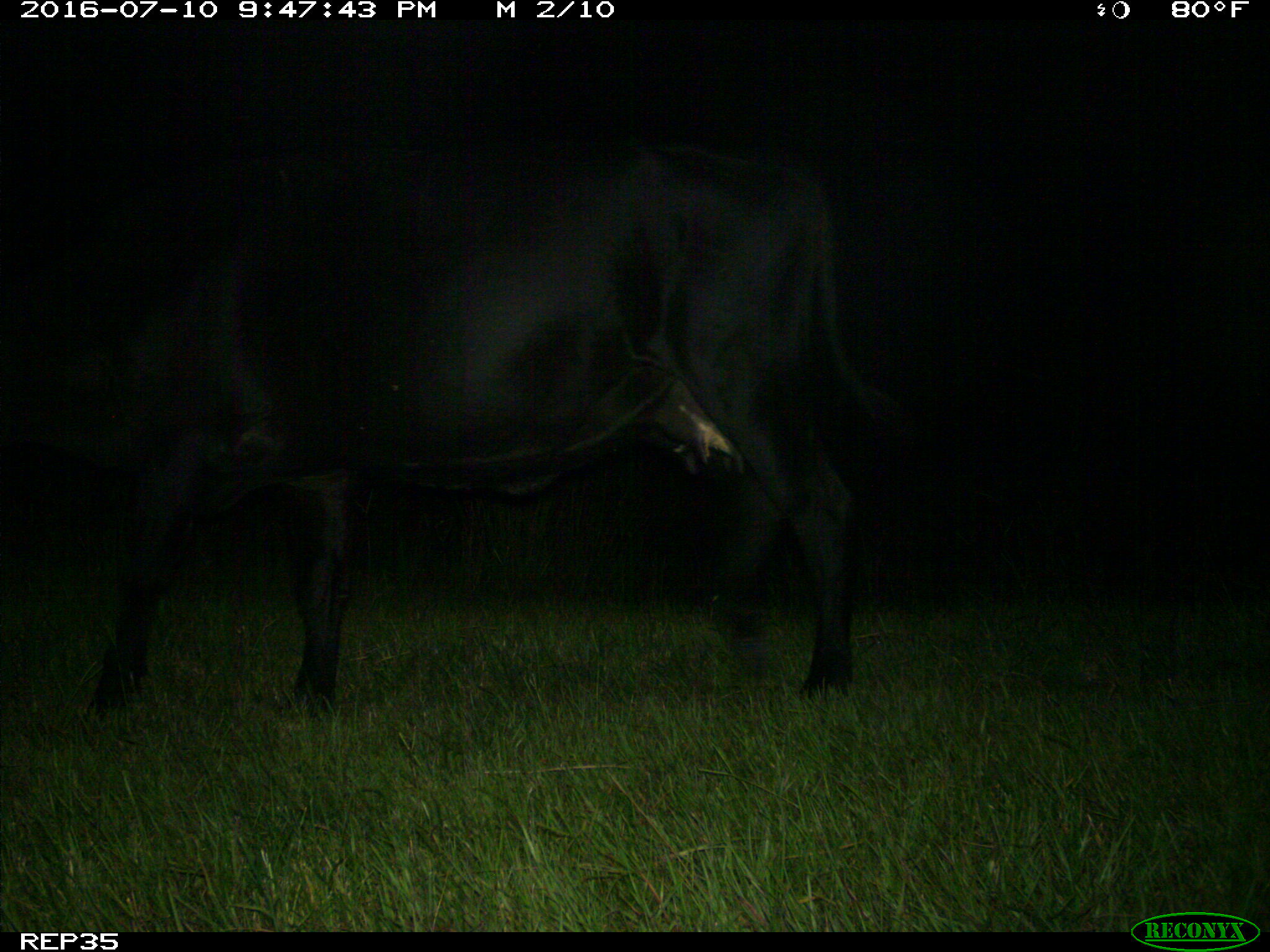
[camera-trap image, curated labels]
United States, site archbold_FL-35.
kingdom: Animalia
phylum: Chordata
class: Mammalia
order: Artiodactyla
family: Bovidae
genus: Bos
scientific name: Bos taurus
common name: domestic cow